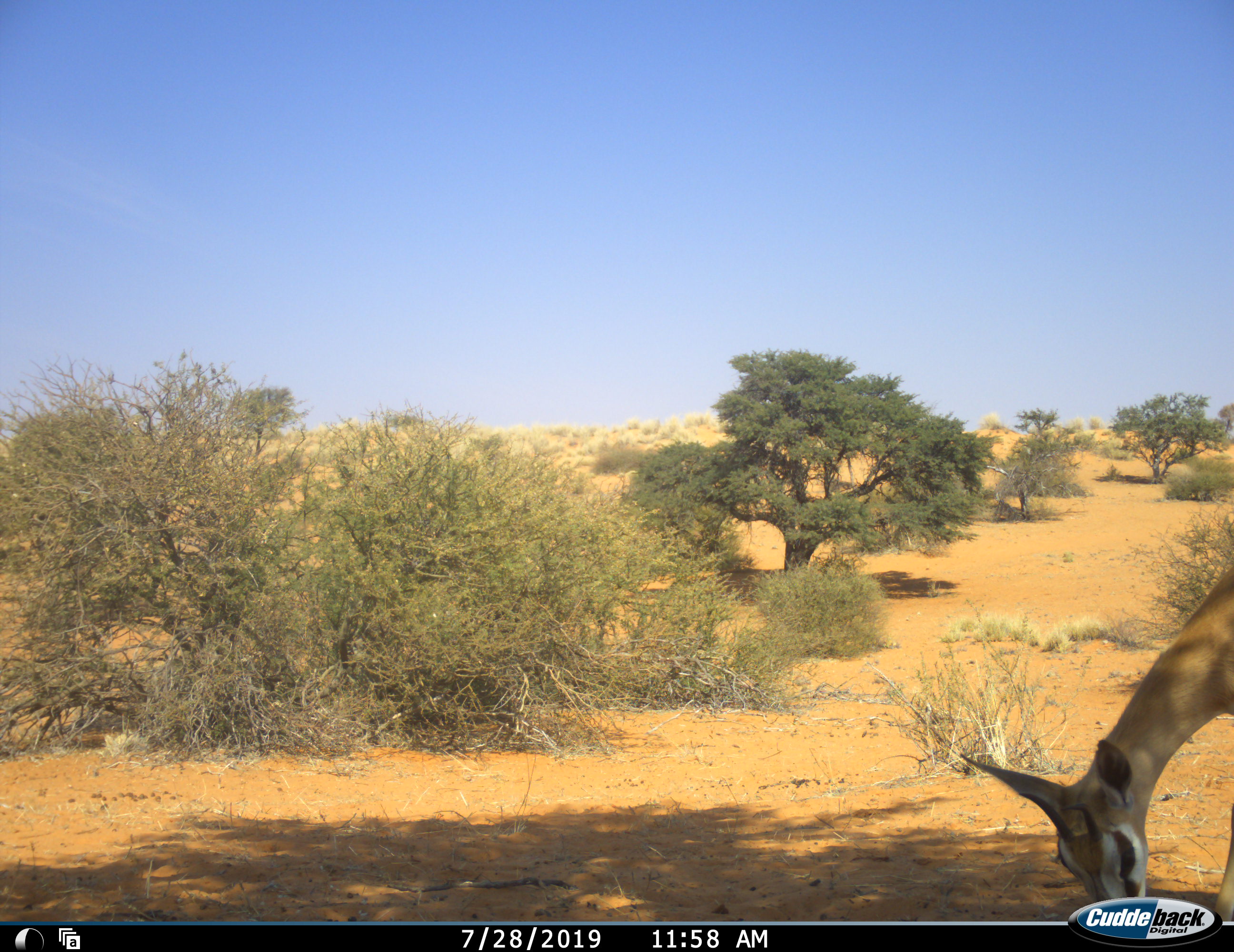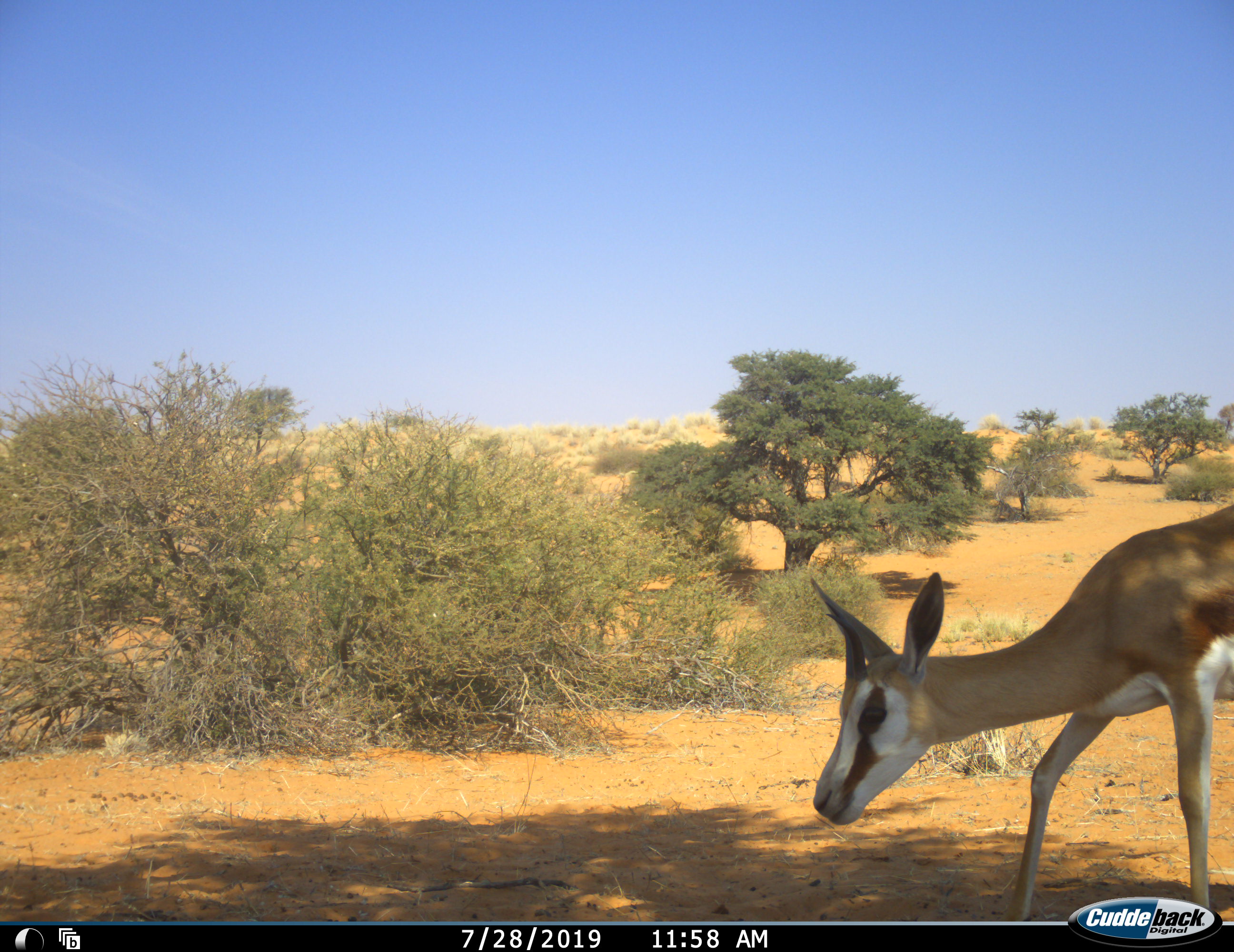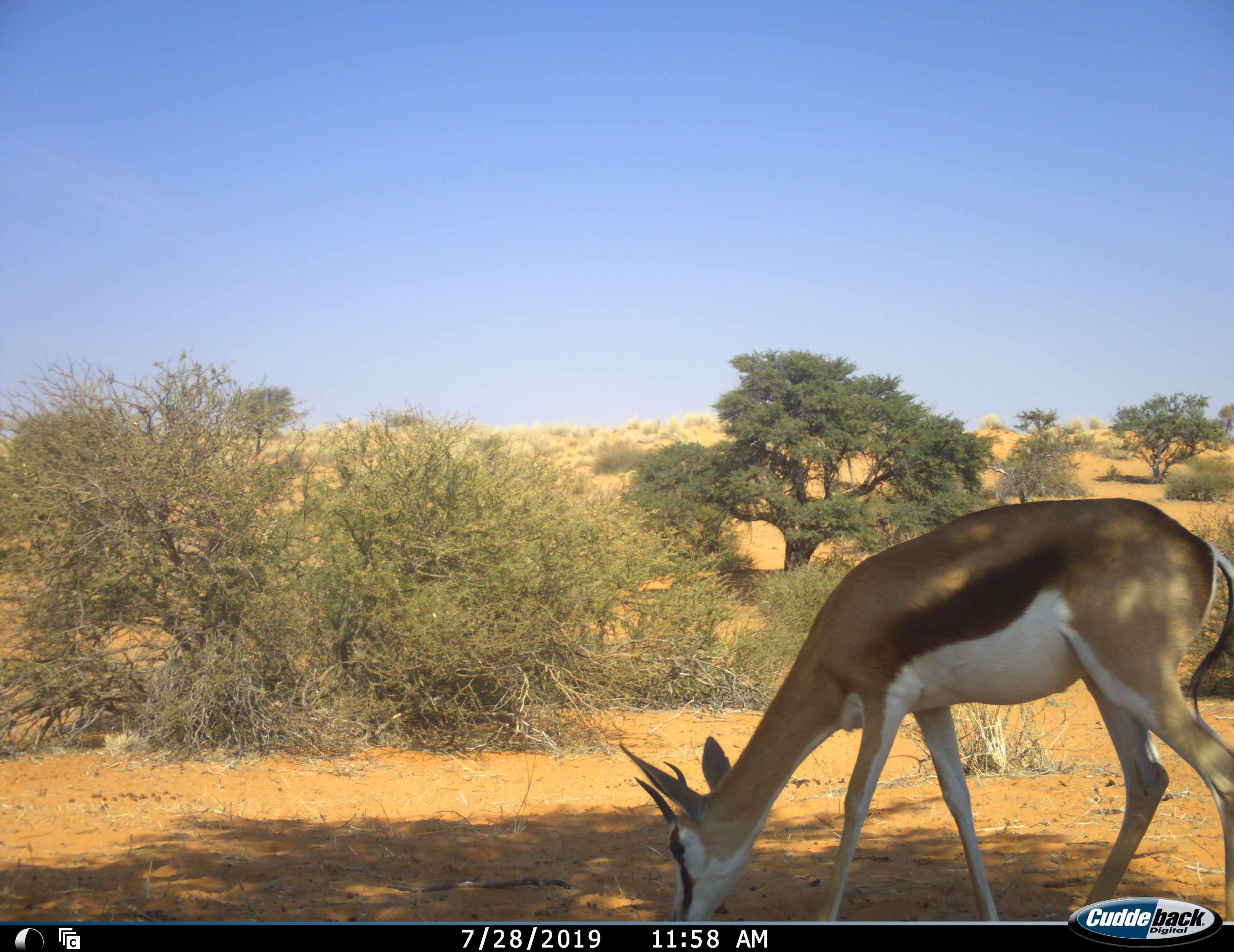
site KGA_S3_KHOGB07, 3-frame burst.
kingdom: Animalia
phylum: Chordata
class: Mammalia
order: Artiodactyla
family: Bovidae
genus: Antidorcas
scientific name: Antidorcas marsupialis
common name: springbok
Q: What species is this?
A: Springbok (Antidorcas marsupialis).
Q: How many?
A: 1.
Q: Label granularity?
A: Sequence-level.